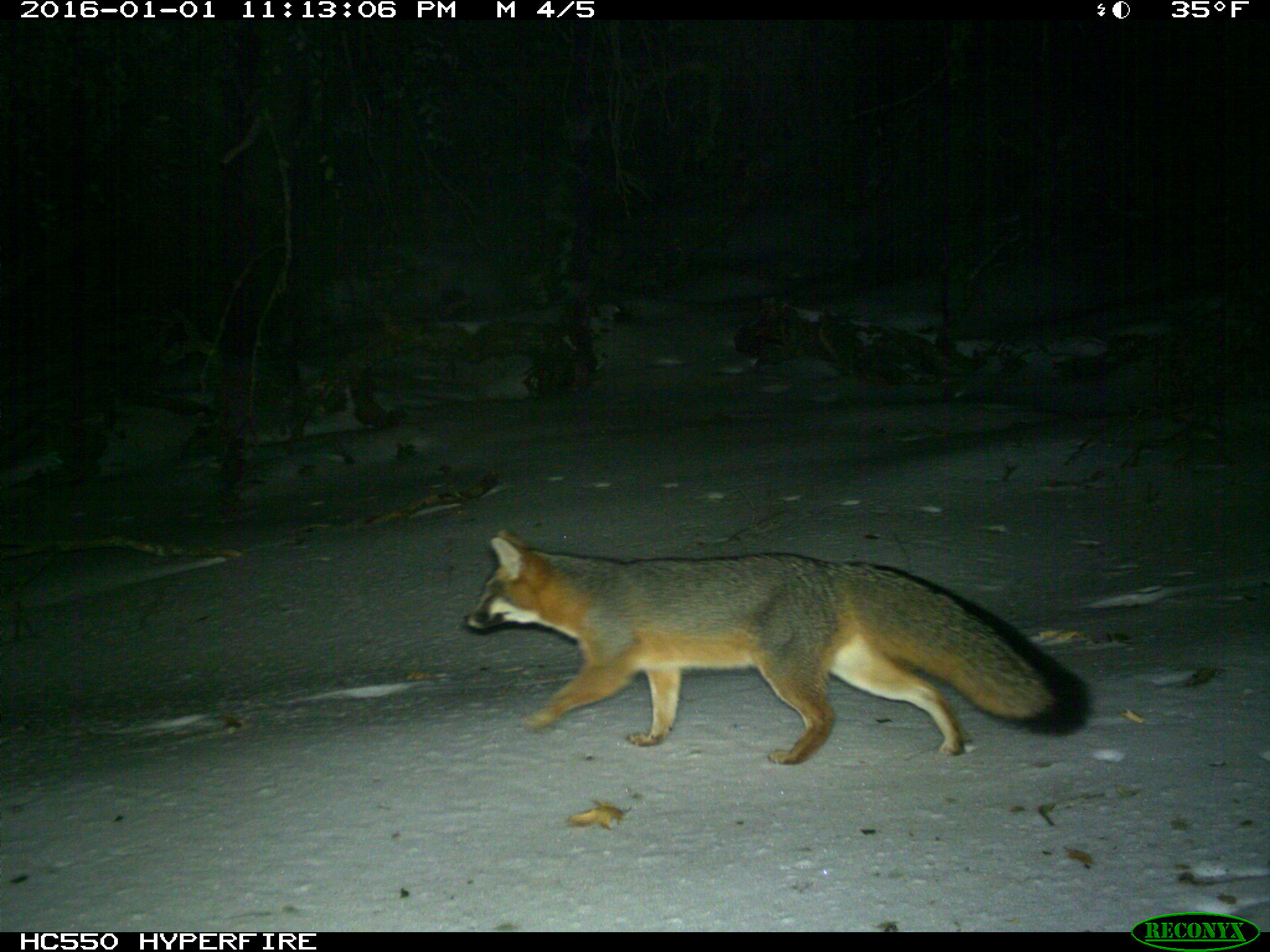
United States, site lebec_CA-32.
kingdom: Animalia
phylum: Chordata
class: Mammalia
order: Carnivora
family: Canidae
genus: Urocyon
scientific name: Urocyon cinereoargenteus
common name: gray fox